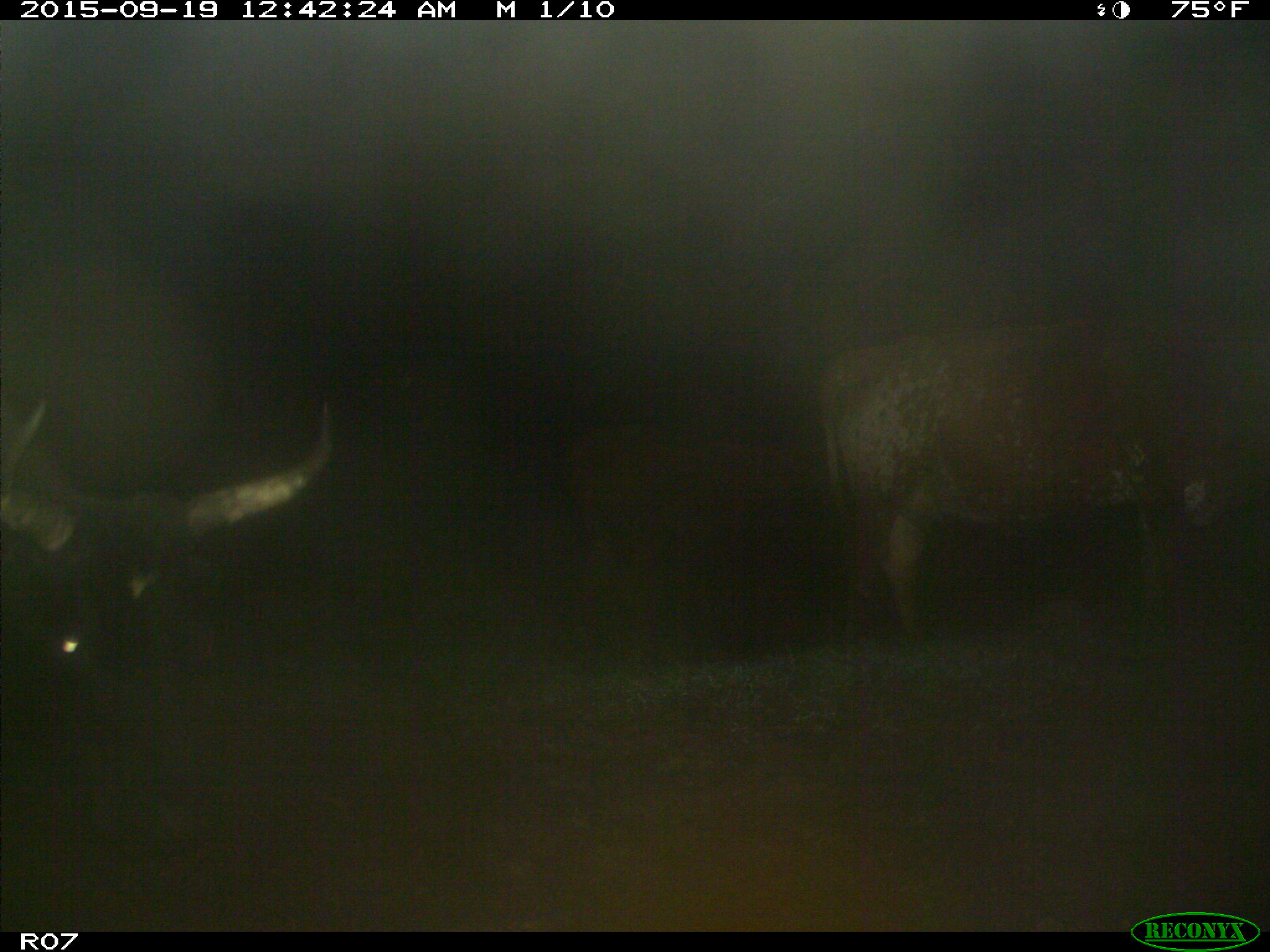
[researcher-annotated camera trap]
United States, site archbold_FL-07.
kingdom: Animalia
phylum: Chordata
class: Mammalia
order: Artiodactyla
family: Bovidae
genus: Bos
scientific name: Bos taurus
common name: domestic cow